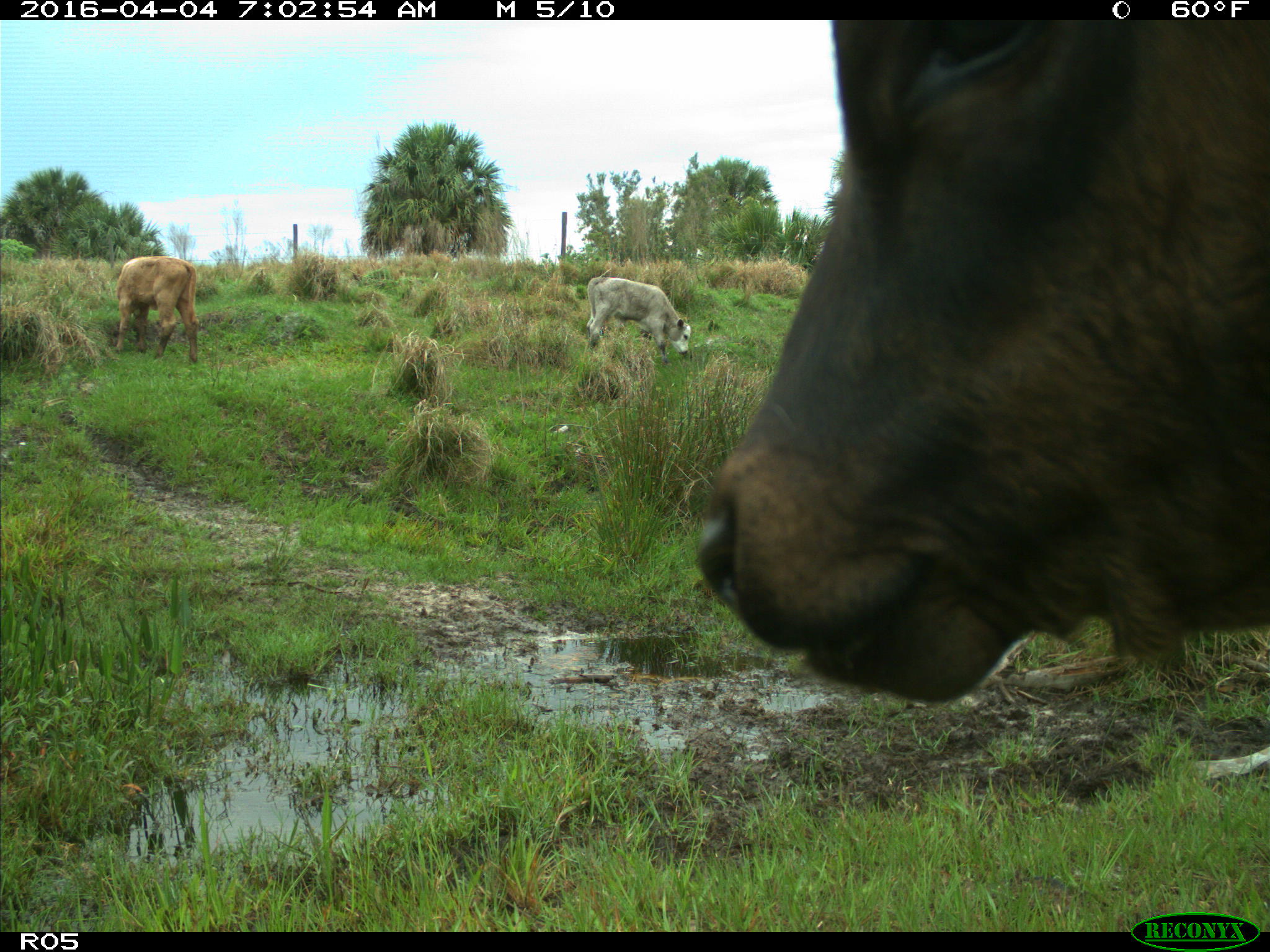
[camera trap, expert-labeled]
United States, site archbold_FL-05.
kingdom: Animalia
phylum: Chordata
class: Mammalia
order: Artiodactyla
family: Bovidae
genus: Bos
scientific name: Bos taurus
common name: domestic cow